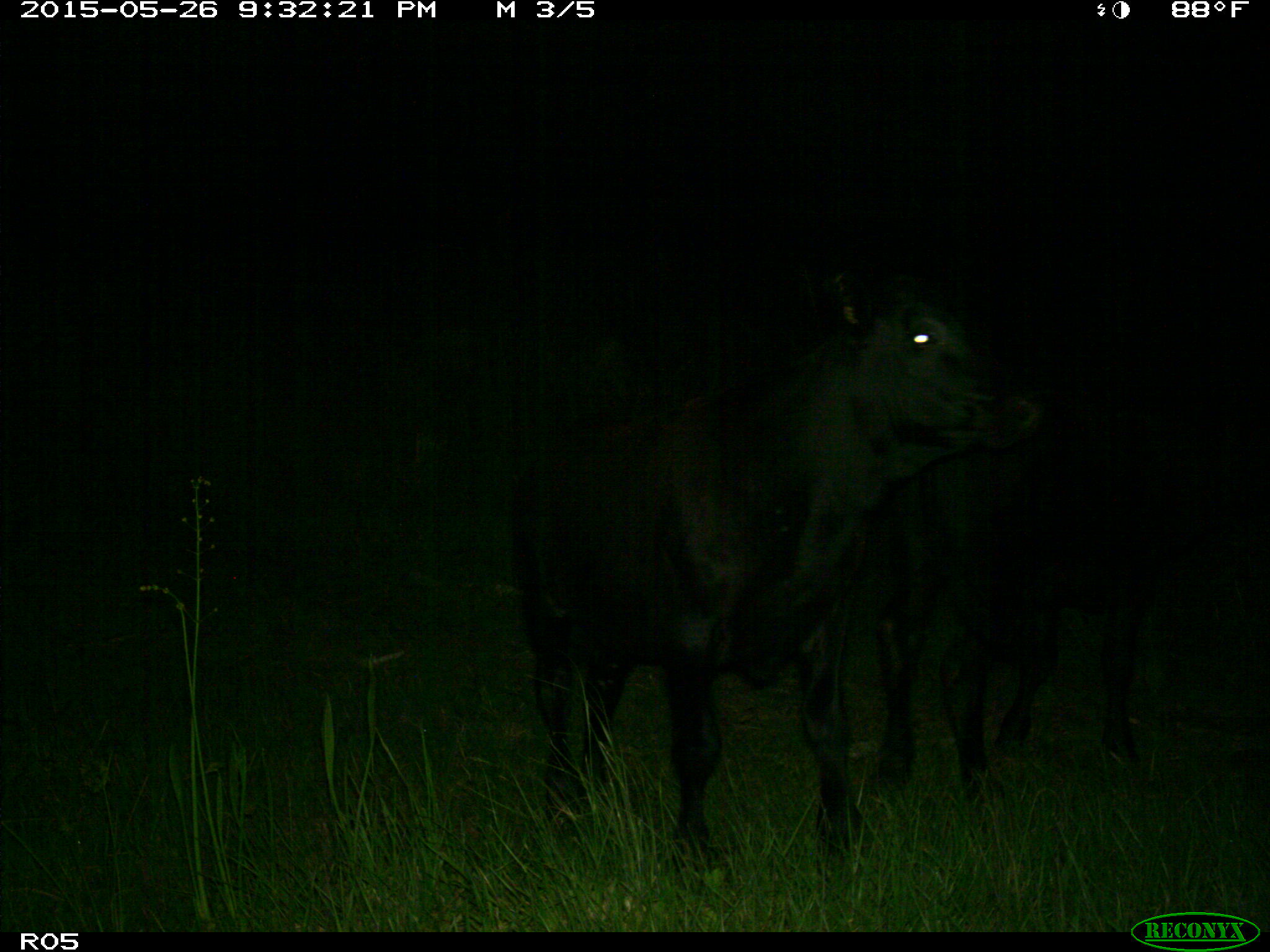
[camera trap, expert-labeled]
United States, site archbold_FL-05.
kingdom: Animalia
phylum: Chordata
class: Mammalia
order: Artiodactyla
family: Bovidae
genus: Bos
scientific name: Bos taurus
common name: domestic cow